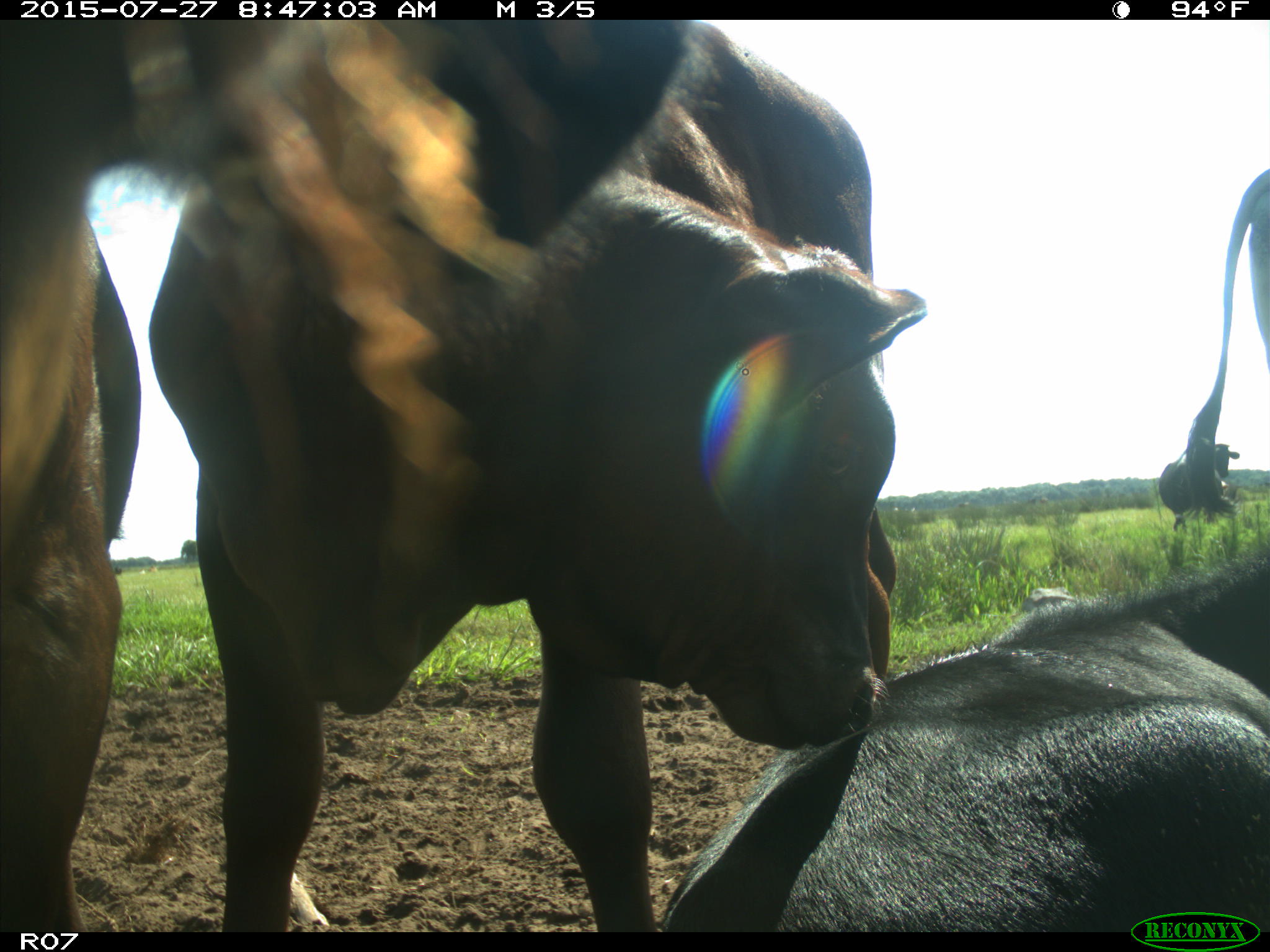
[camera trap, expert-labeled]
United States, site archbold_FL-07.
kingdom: Animalia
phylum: Chordata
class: Mammalia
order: Artiodactyla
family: Bovidae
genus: Bos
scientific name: Bos taurus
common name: domestic cow